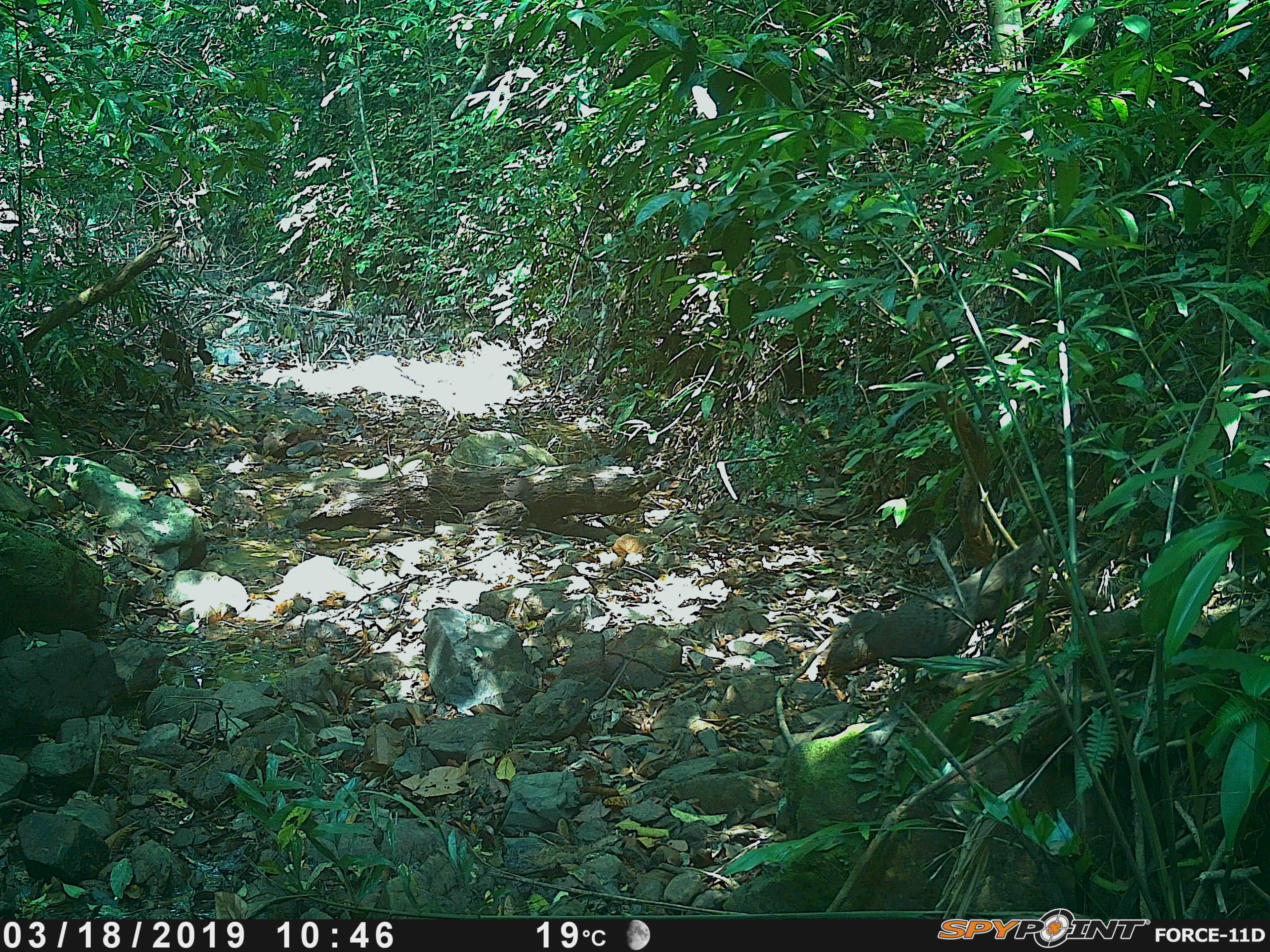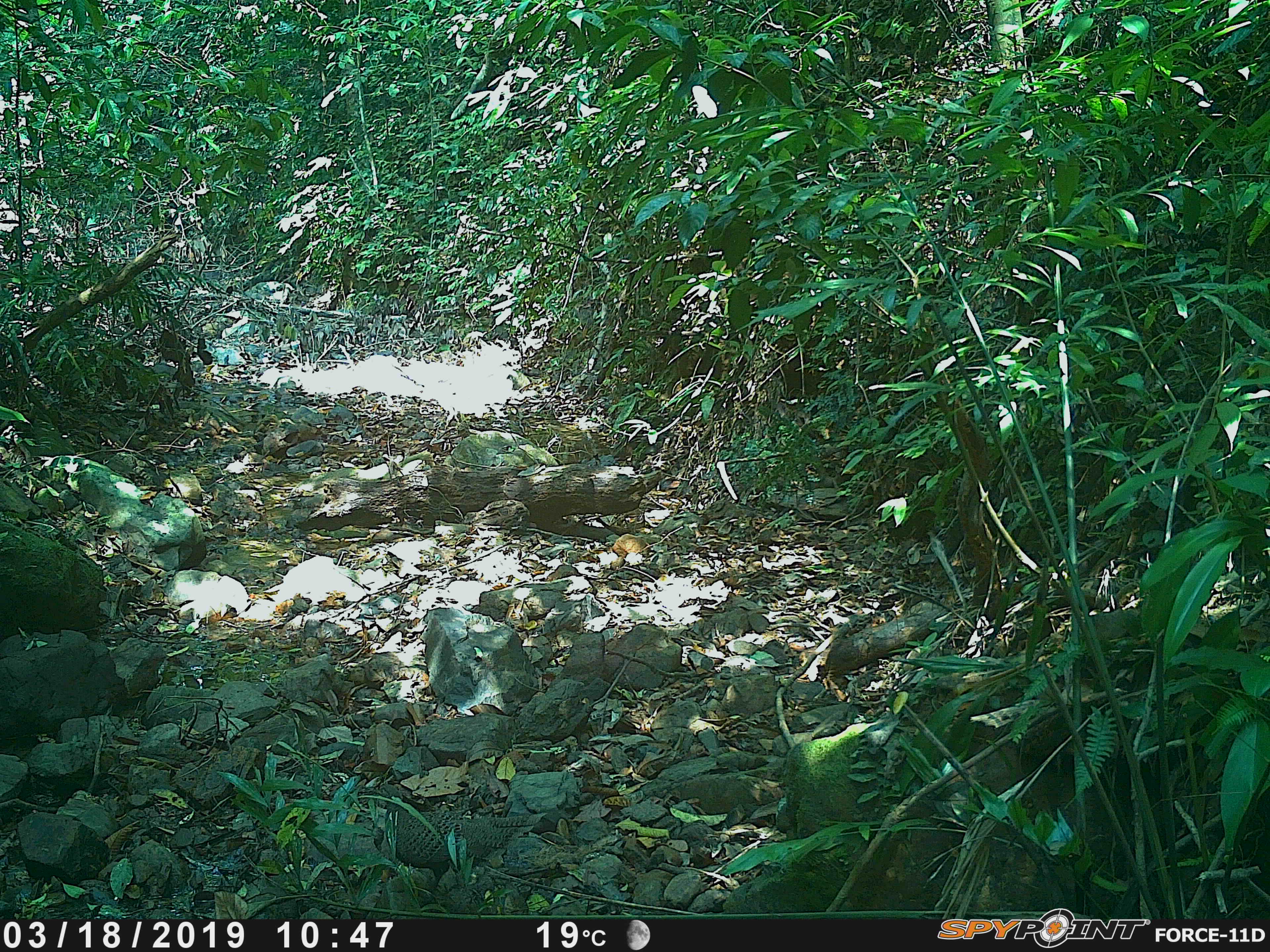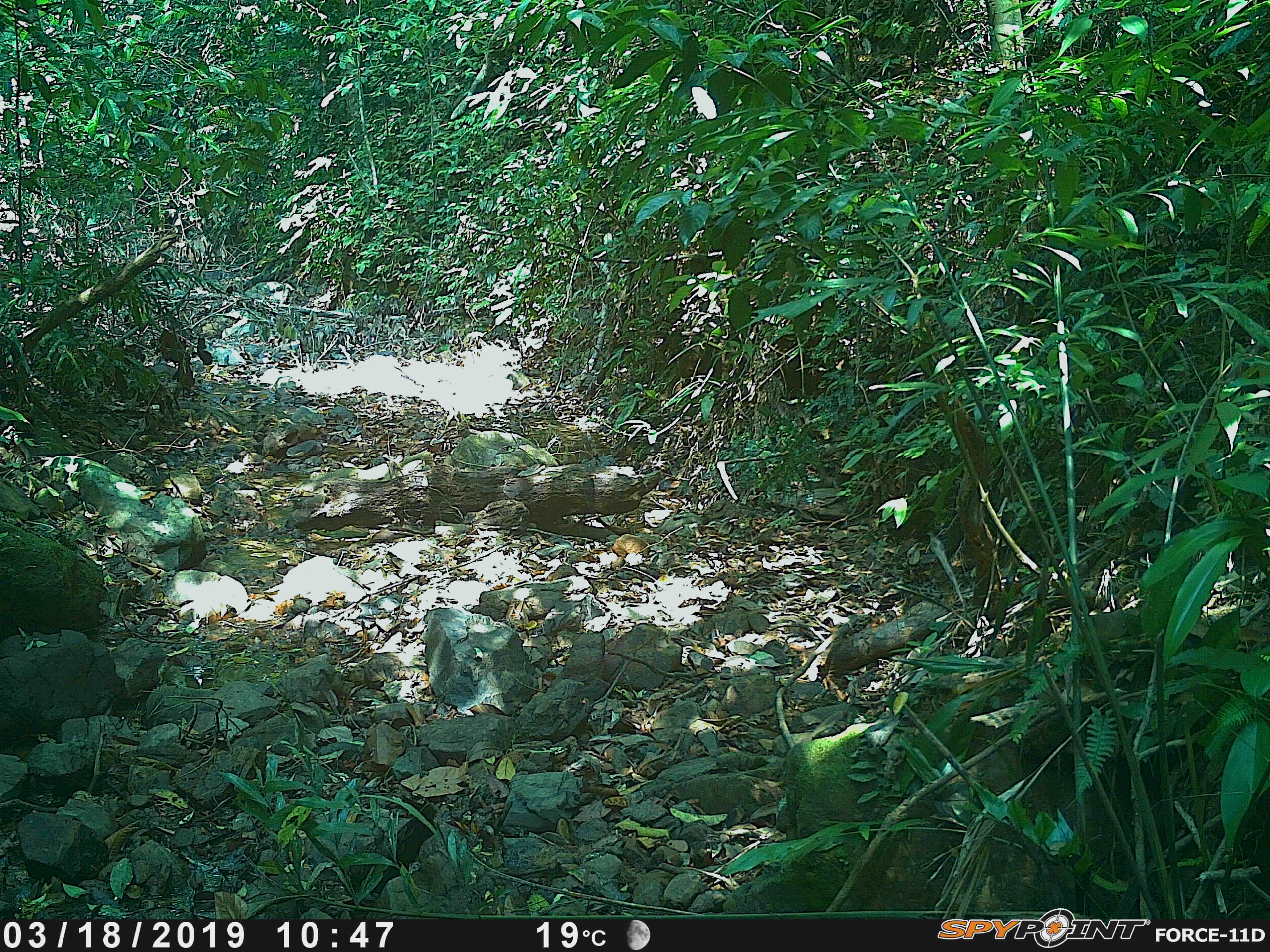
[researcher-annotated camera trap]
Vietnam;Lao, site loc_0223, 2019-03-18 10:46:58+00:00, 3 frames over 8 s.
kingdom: Animalia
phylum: Chordata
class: Aves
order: Galliformes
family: Phasianidae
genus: Polyplectron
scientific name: Polyplectron bicalcaratum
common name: gray peacock-pheasant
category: grey peacock pheasant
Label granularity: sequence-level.